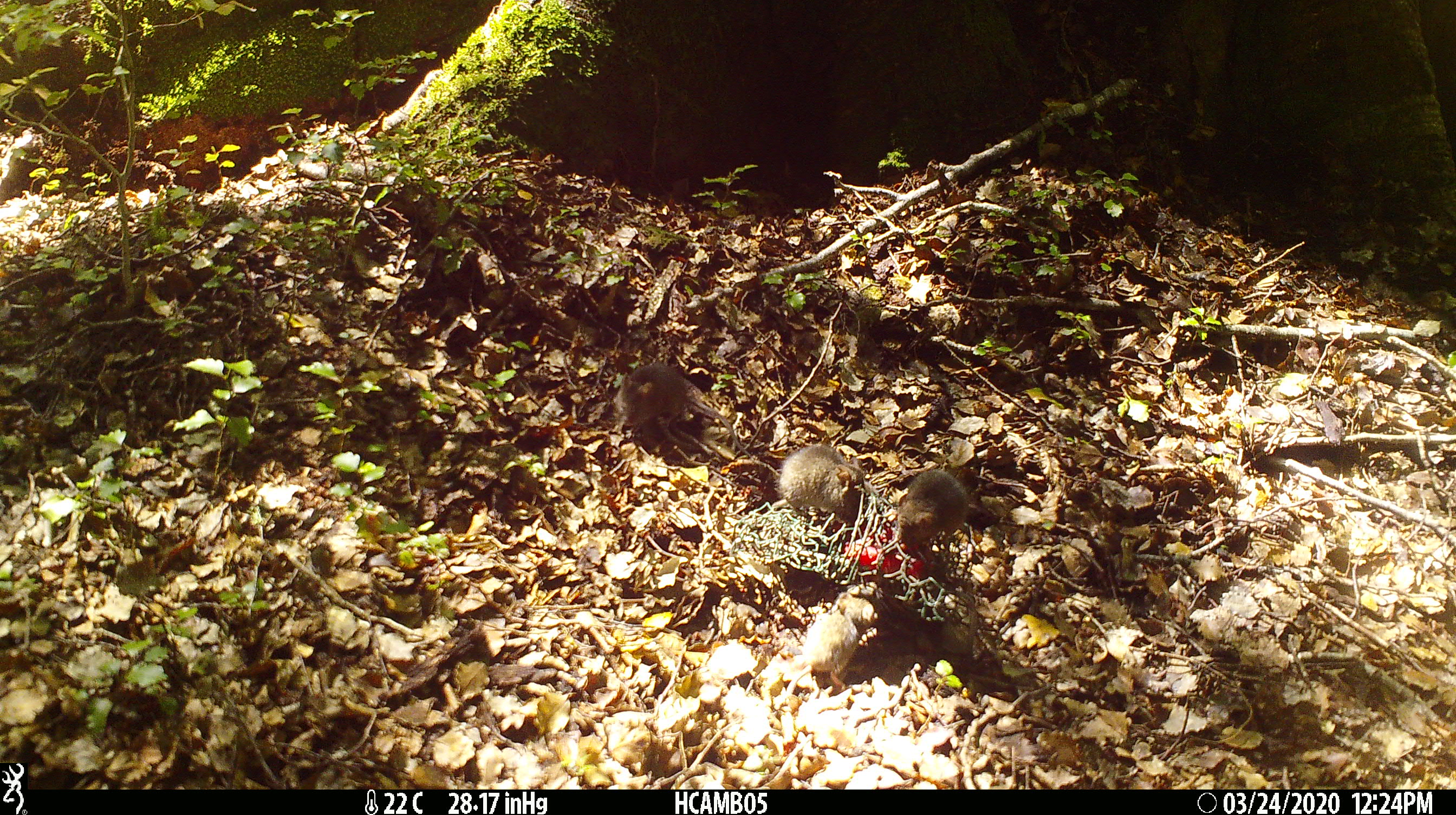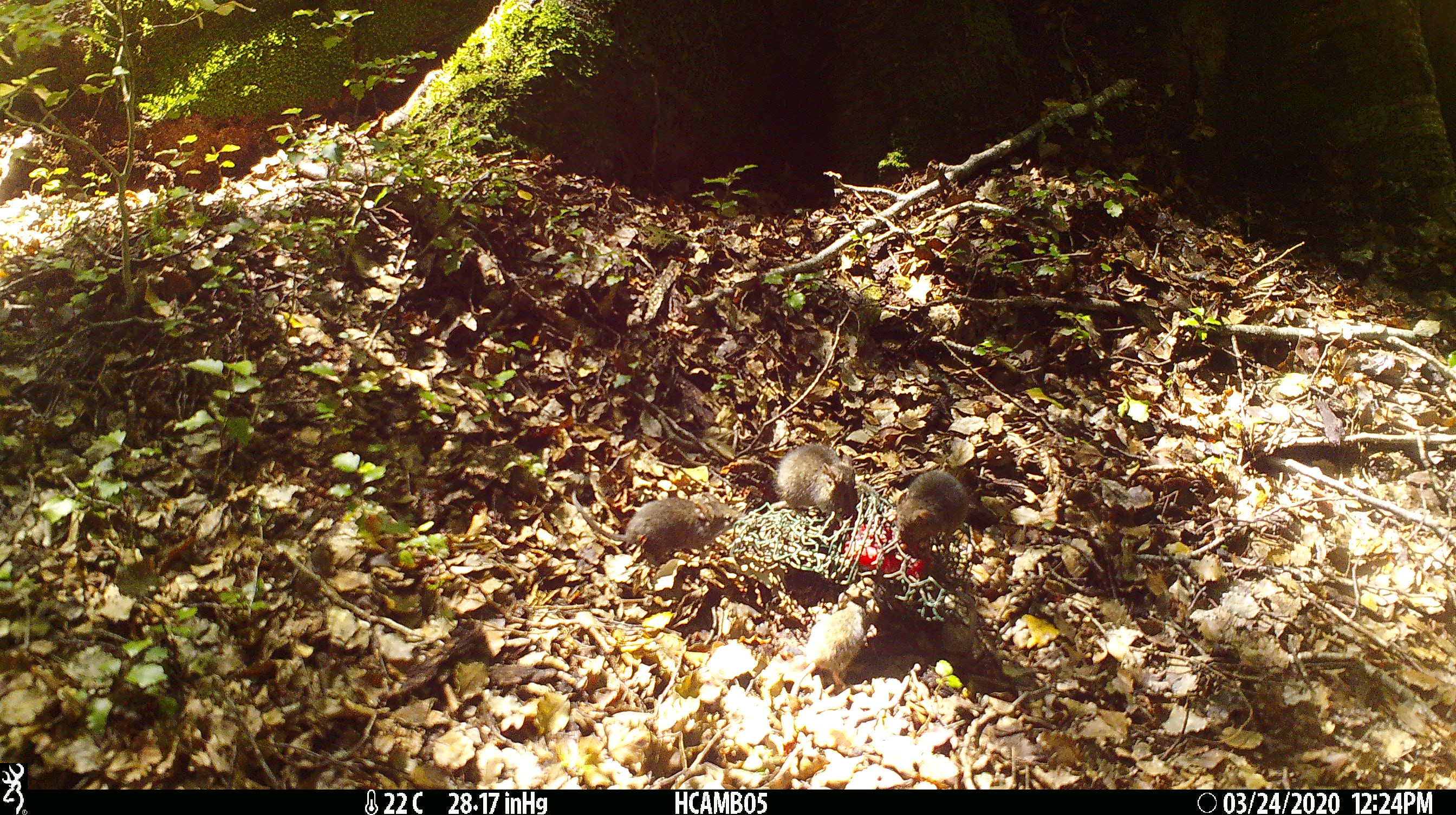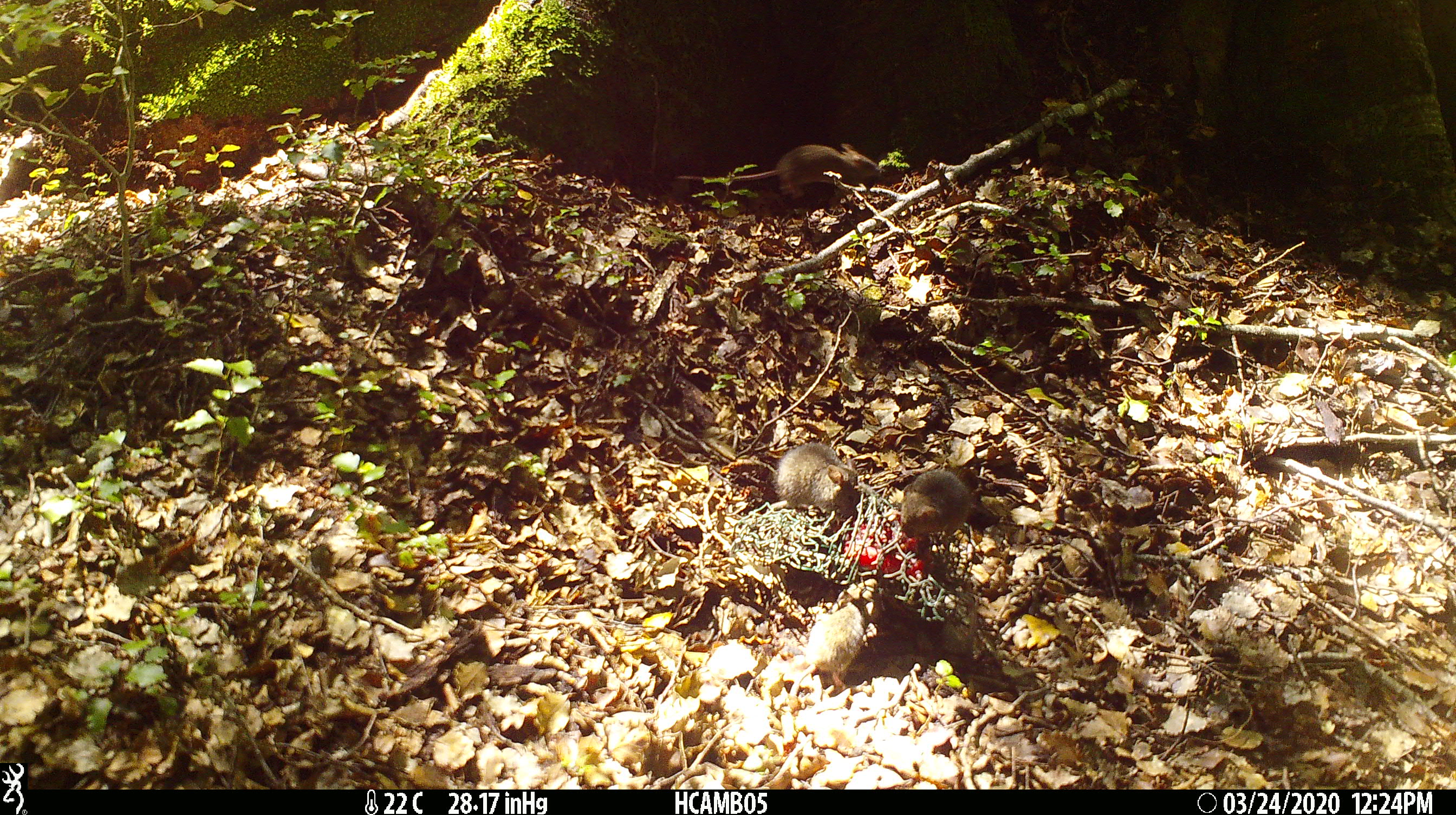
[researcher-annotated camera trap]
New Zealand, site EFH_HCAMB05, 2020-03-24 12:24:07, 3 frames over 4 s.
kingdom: Animalia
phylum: Chordata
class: Mammalia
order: Rodentia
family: Muridae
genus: Mus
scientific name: Mus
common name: mouse